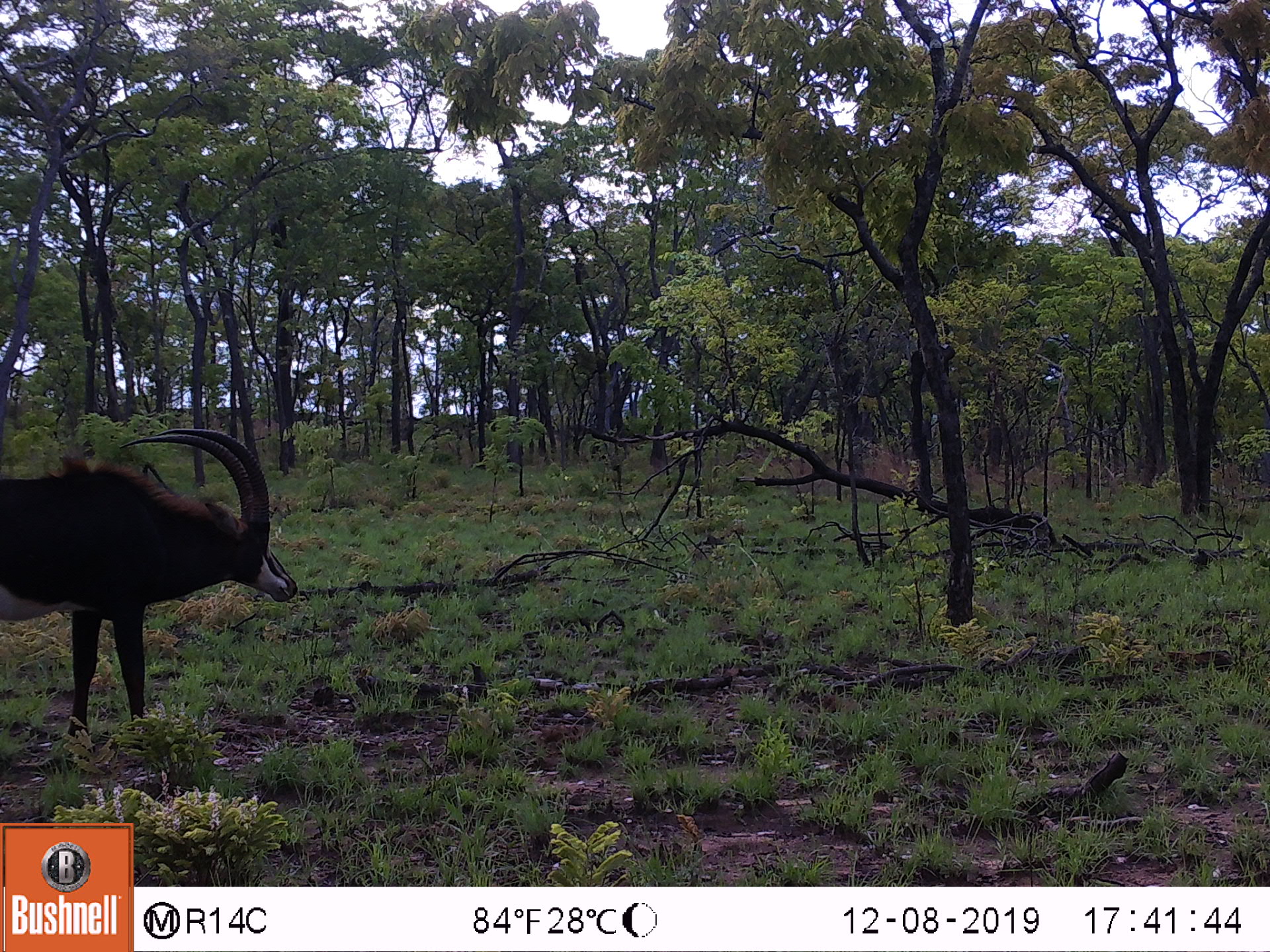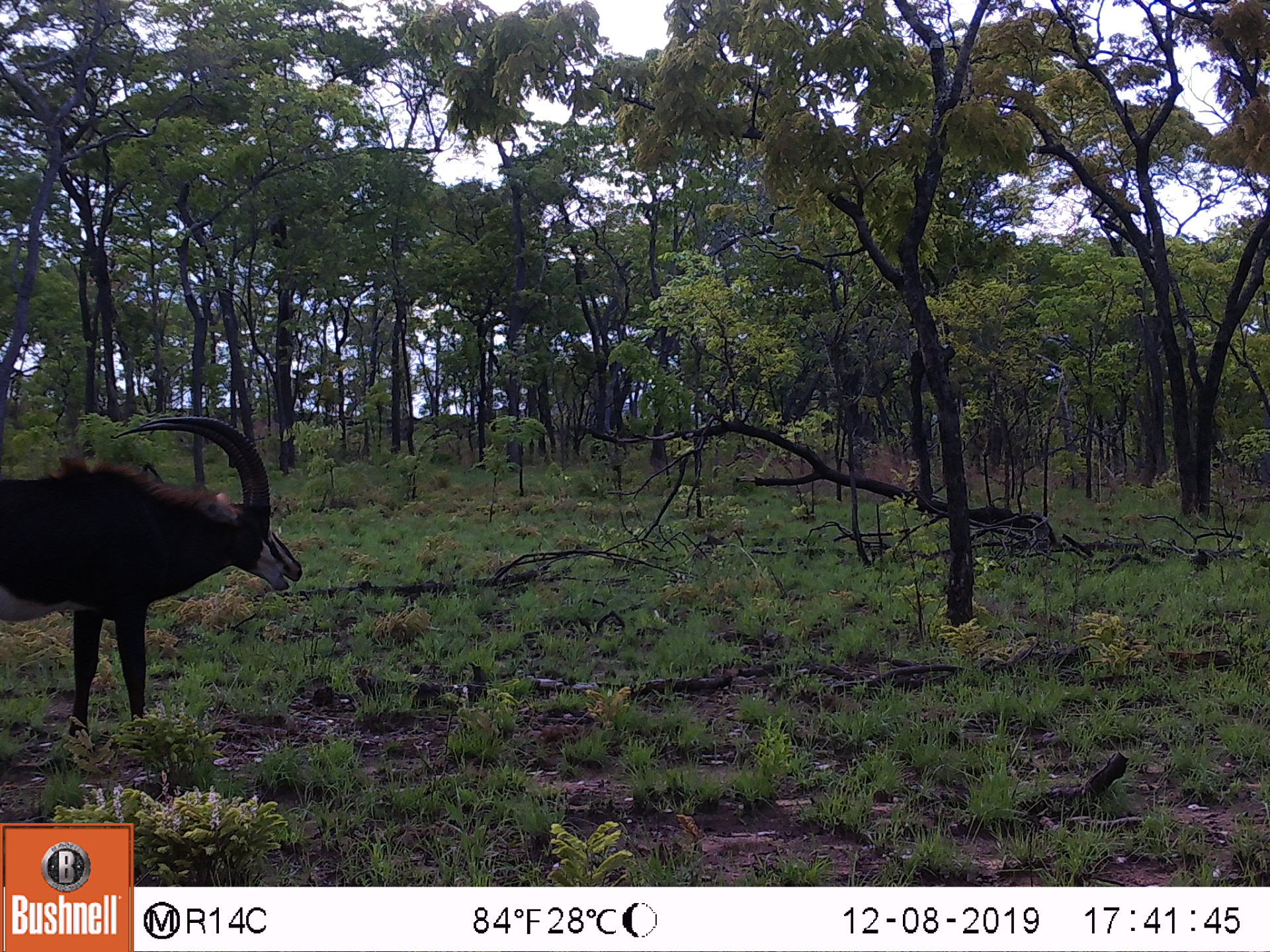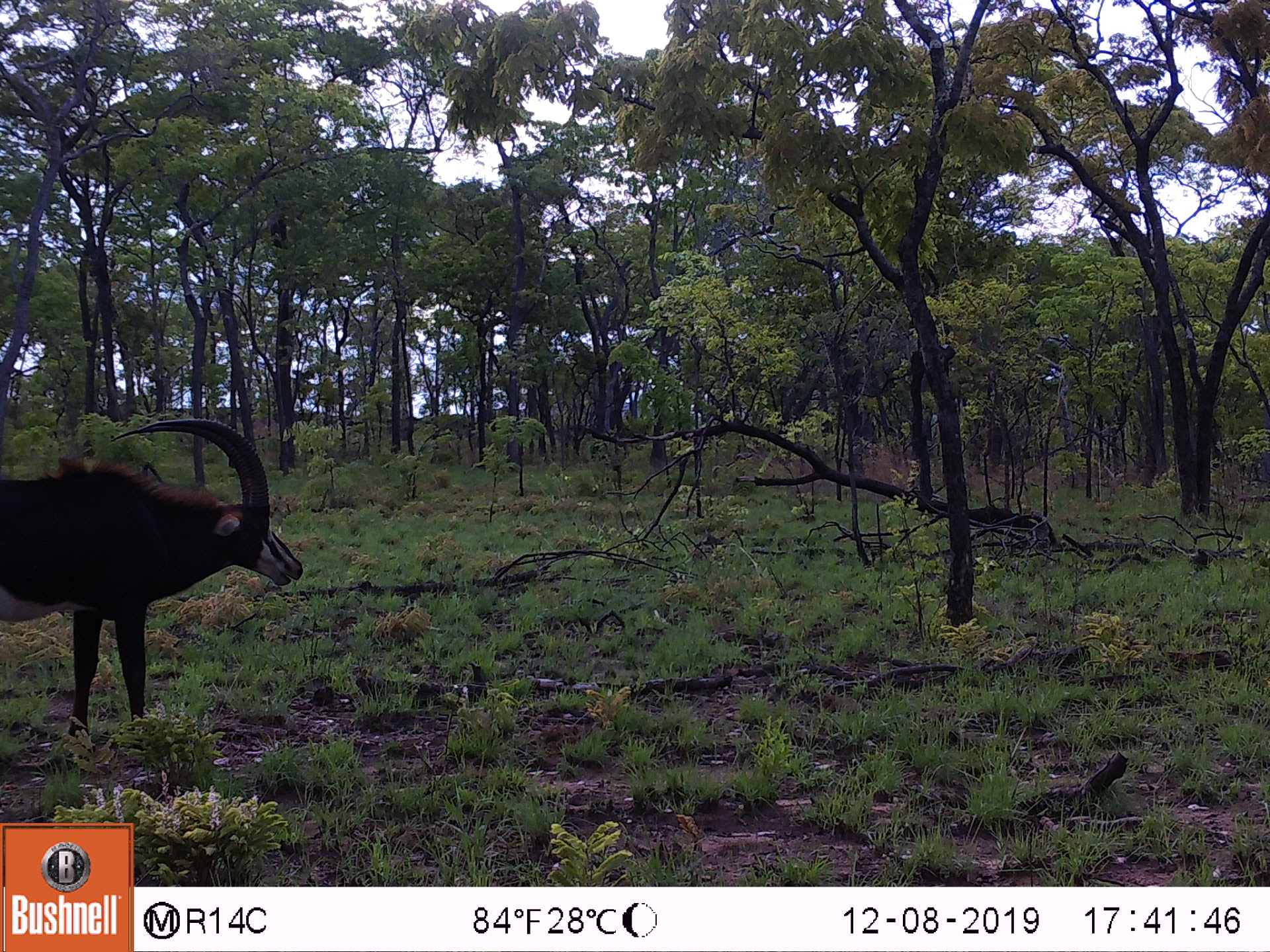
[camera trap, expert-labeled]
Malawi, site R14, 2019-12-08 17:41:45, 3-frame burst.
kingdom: Animalia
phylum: Chordata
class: Mammalia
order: Artiodactyla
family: Bovidae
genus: Hippotragus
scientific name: Hippotragus niger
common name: sable antelope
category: sable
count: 1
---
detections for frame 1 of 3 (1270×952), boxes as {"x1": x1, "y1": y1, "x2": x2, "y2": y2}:
sable: {"x1": 0, "y1": 419, "x2": 297, "y2": 735}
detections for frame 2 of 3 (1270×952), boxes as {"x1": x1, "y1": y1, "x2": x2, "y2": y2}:
sable: {"x1": 0, "y1": 402, "x2": 298, "y2": 751}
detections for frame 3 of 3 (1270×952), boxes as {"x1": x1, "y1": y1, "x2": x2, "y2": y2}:
sable: {"x1": 2, "y1": 411, "x2": 303, "y2": 746}